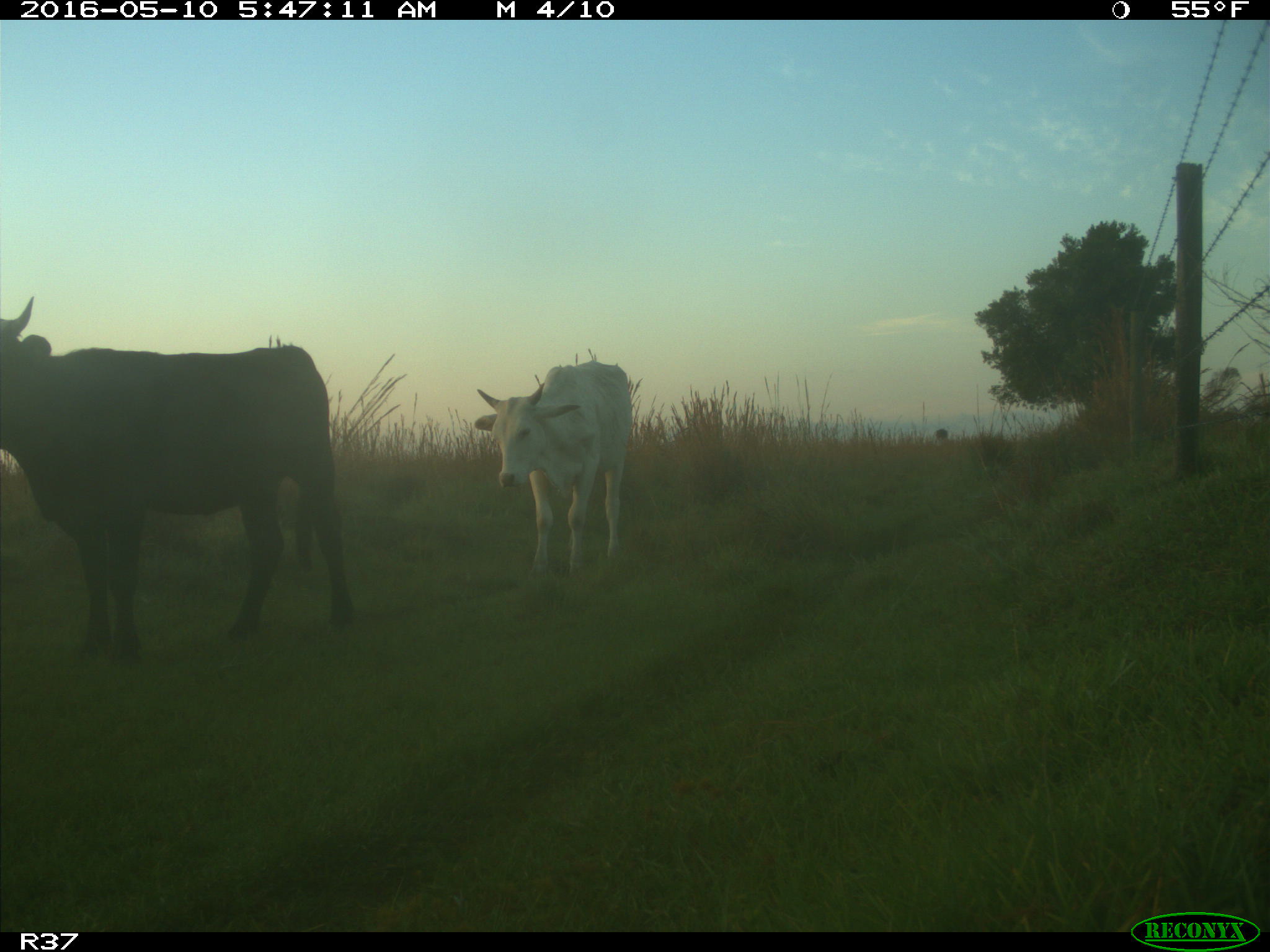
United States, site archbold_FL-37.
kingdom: Animalia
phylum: Chordata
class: Mammalia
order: Artiodactyla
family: Bovidae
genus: Bos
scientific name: Bos taurus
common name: domestic cow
Bos taurus (domestic cow).